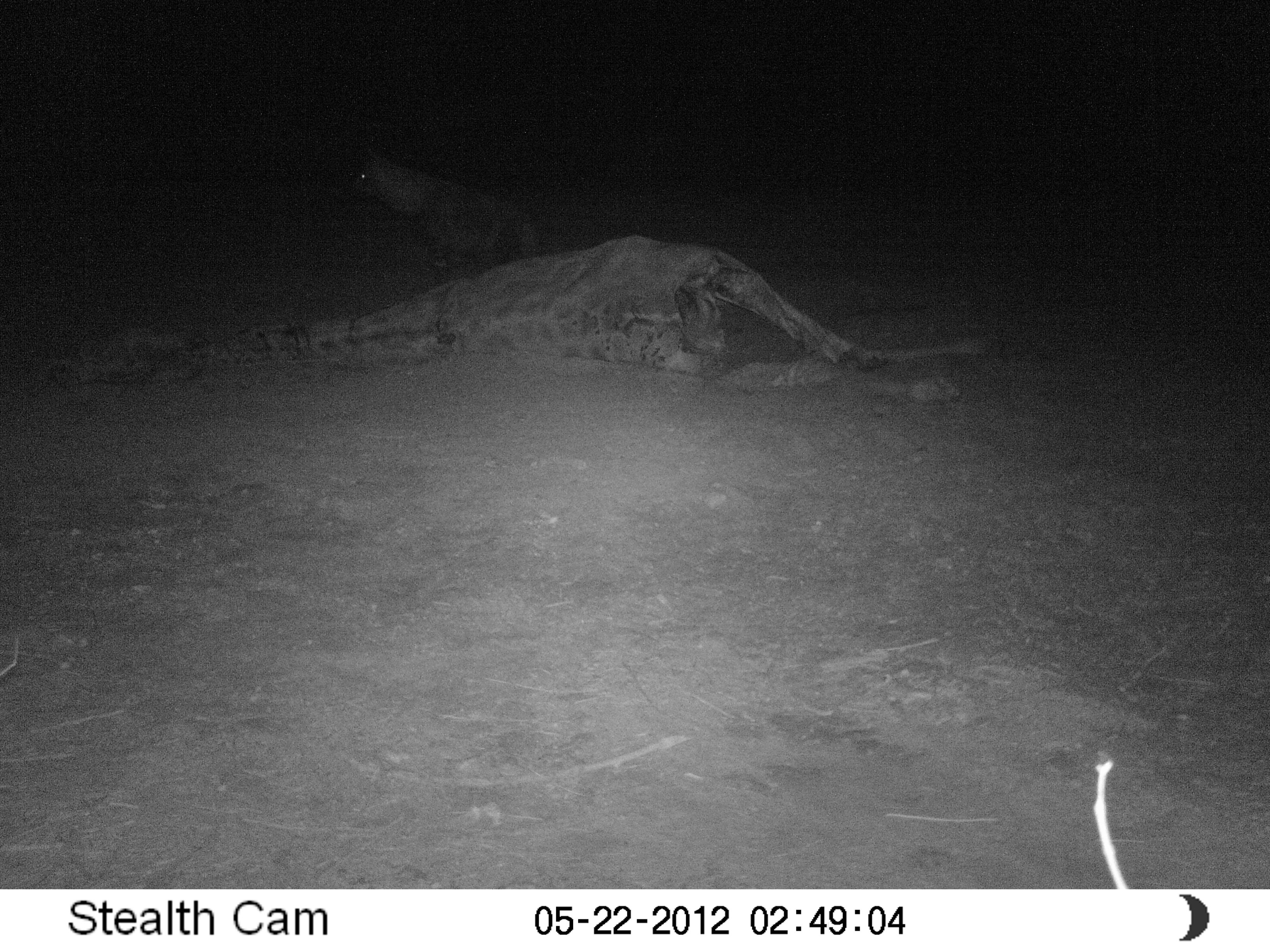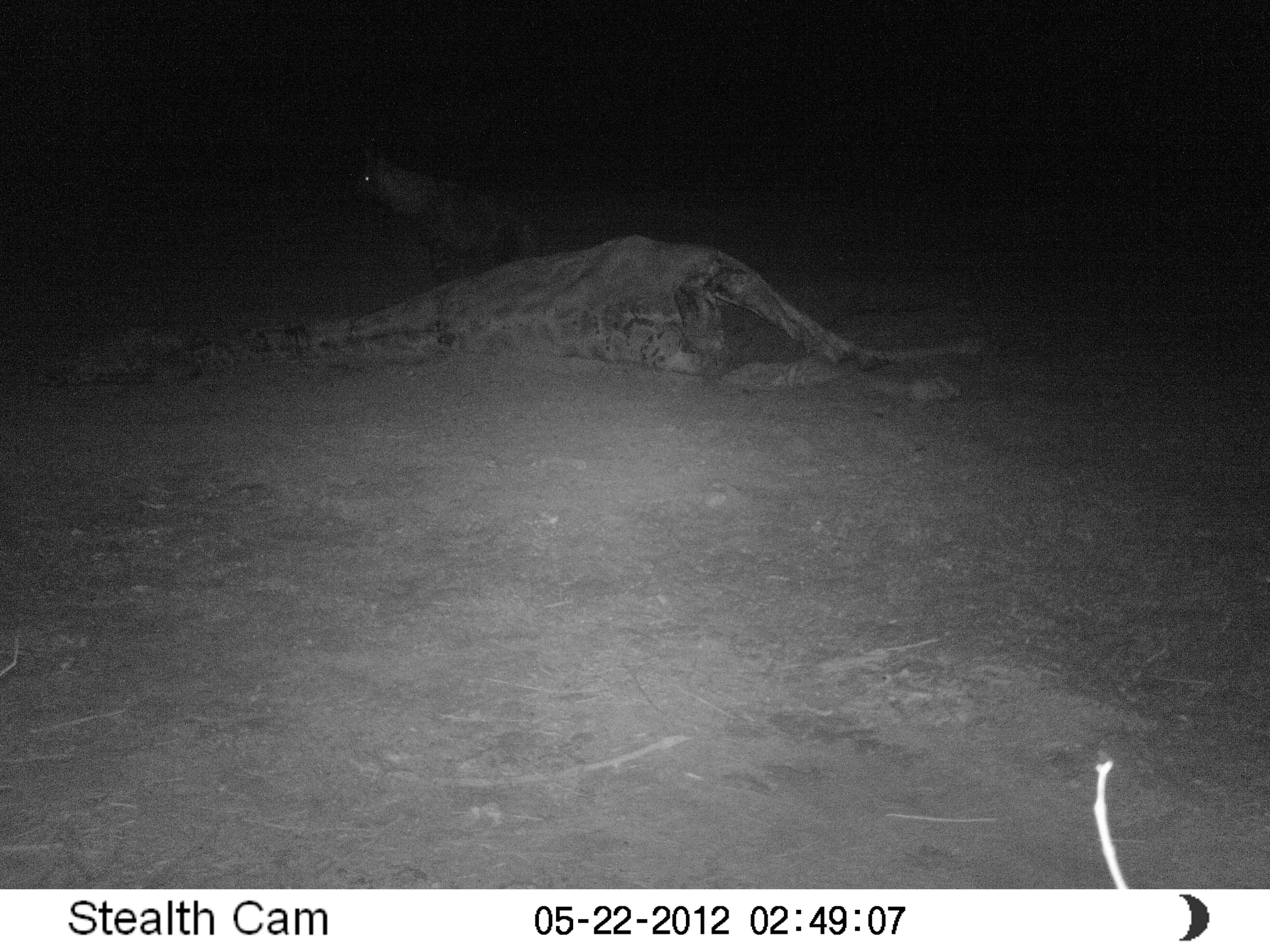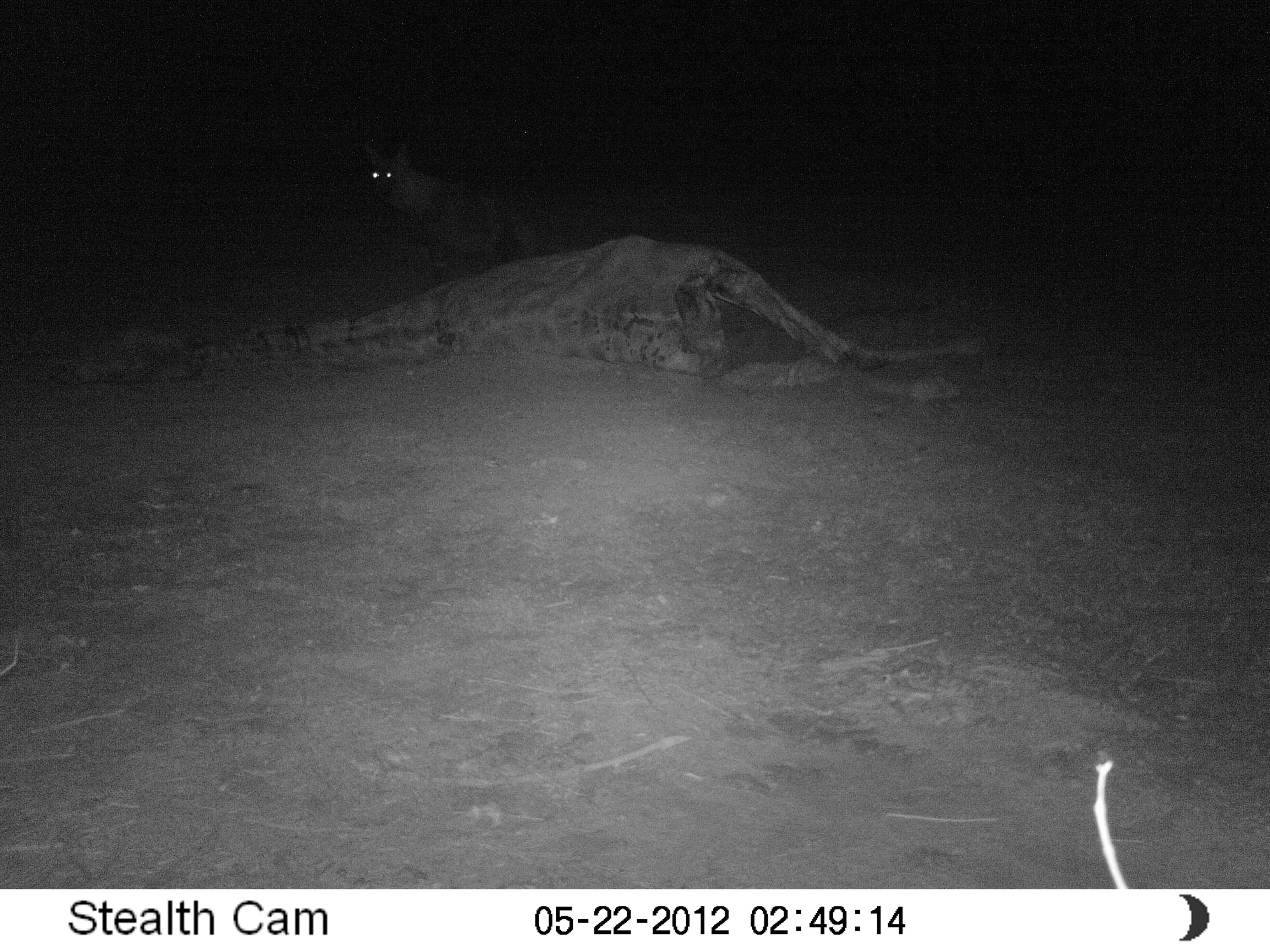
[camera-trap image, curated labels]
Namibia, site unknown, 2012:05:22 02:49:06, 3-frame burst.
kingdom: Animalia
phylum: Chordata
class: Mammalia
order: Carnivora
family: Hyaenidae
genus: Parahyaena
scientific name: Parahyaena brunnea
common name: brown hyena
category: hyaena brunnea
Hyaena brunnea (brown hyena) (Parahyaena brunnea).